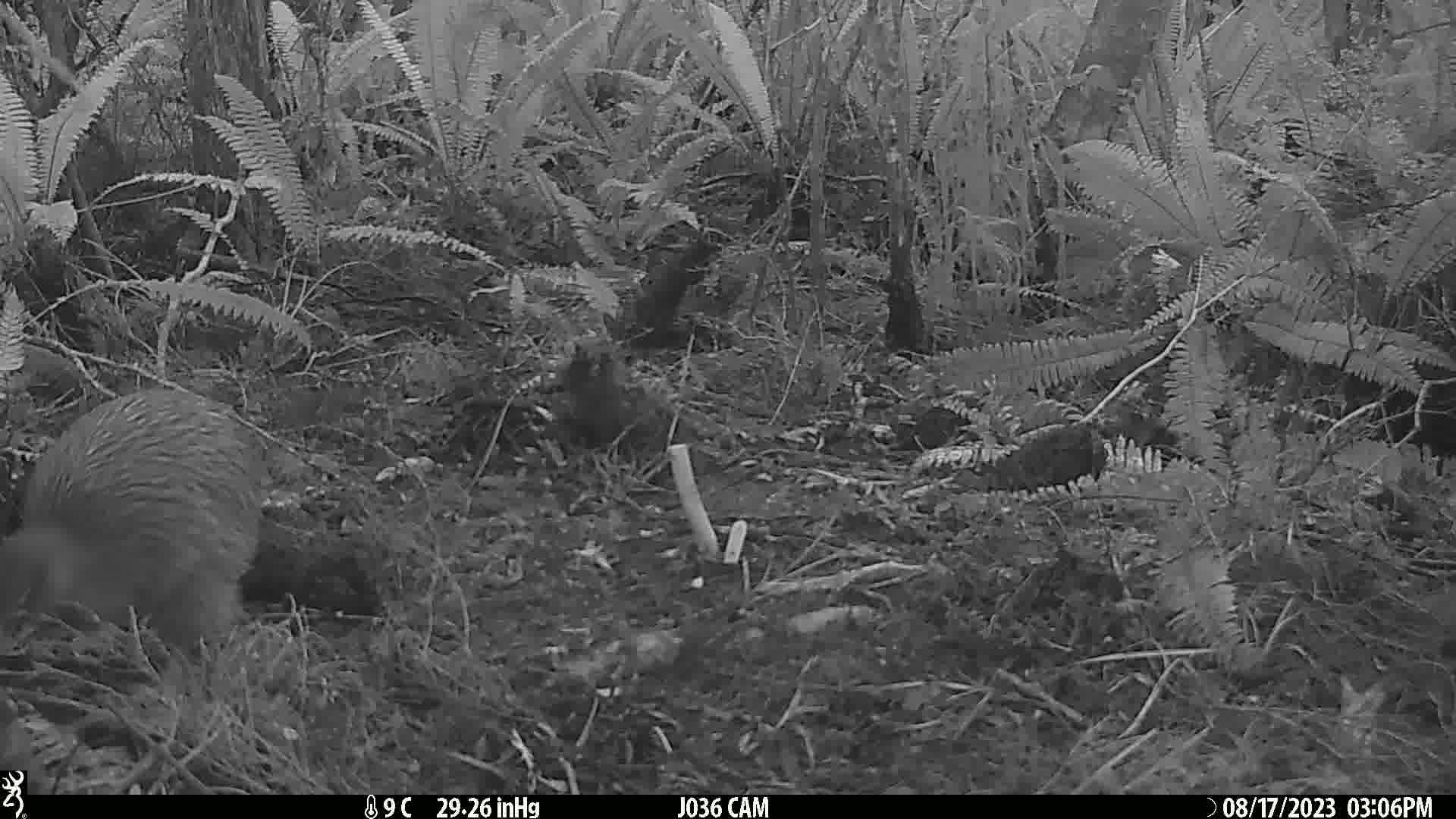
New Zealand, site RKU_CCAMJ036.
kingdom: Animalia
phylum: Chordata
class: Aves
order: Apterygiformes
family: Apterygidae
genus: Apteryx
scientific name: Apteryx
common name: kiwi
Kiwi (Apteryx).